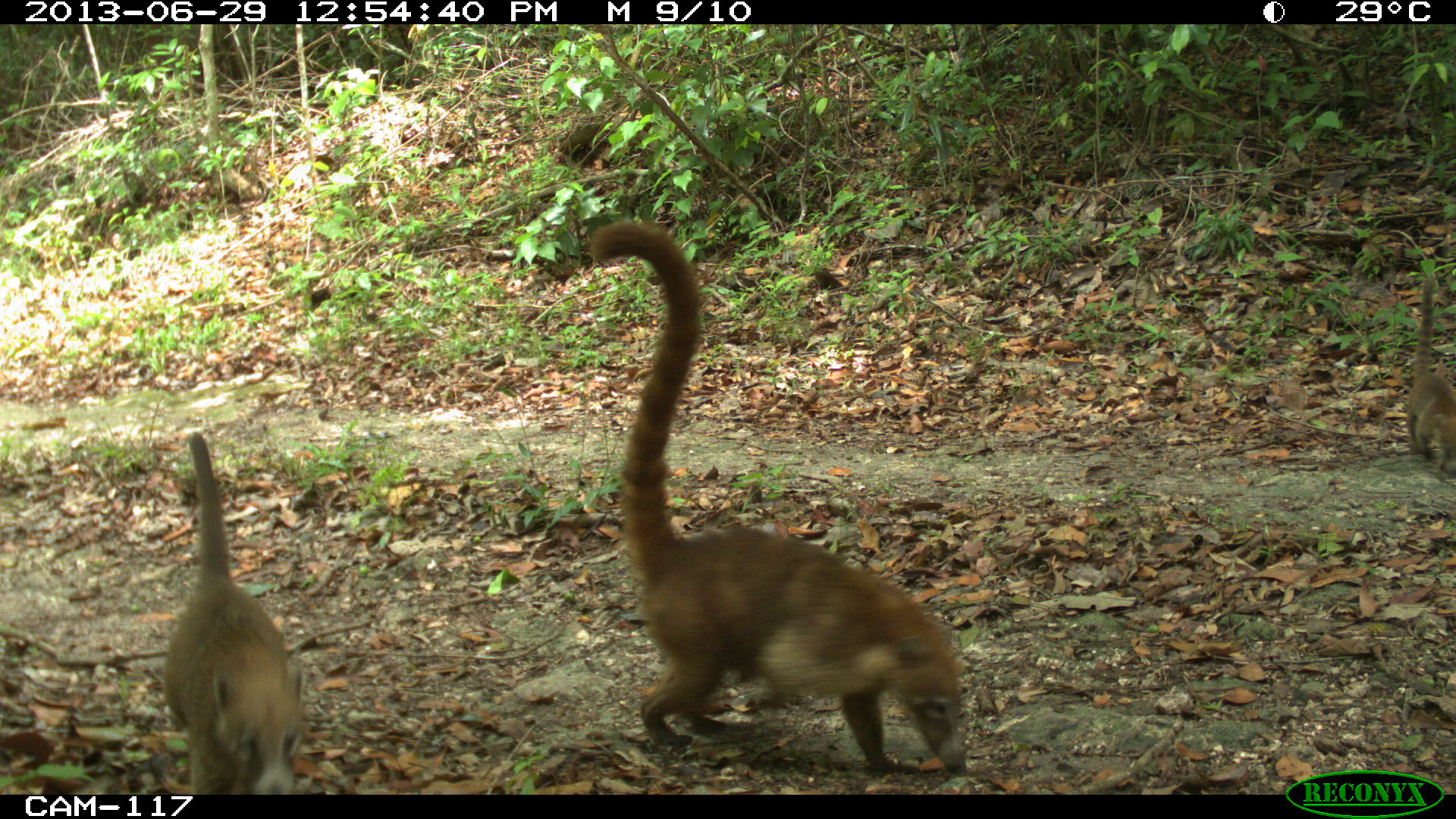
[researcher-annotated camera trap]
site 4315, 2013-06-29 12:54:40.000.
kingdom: Animalia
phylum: Chordata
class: Mammalia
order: Carnivora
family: Procyonidae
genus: Nasua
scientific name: Nasua narica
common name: white-nosed coati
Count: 4.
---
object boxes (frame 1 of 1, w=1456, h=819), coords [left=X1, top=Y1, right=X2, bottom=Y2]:
nasua narica: [left=579, top=216, right=976, bottom=780]; [left=154, top=426, right=310, bottom=794]; [left=1402, top=277, right=1456, bottom=475]